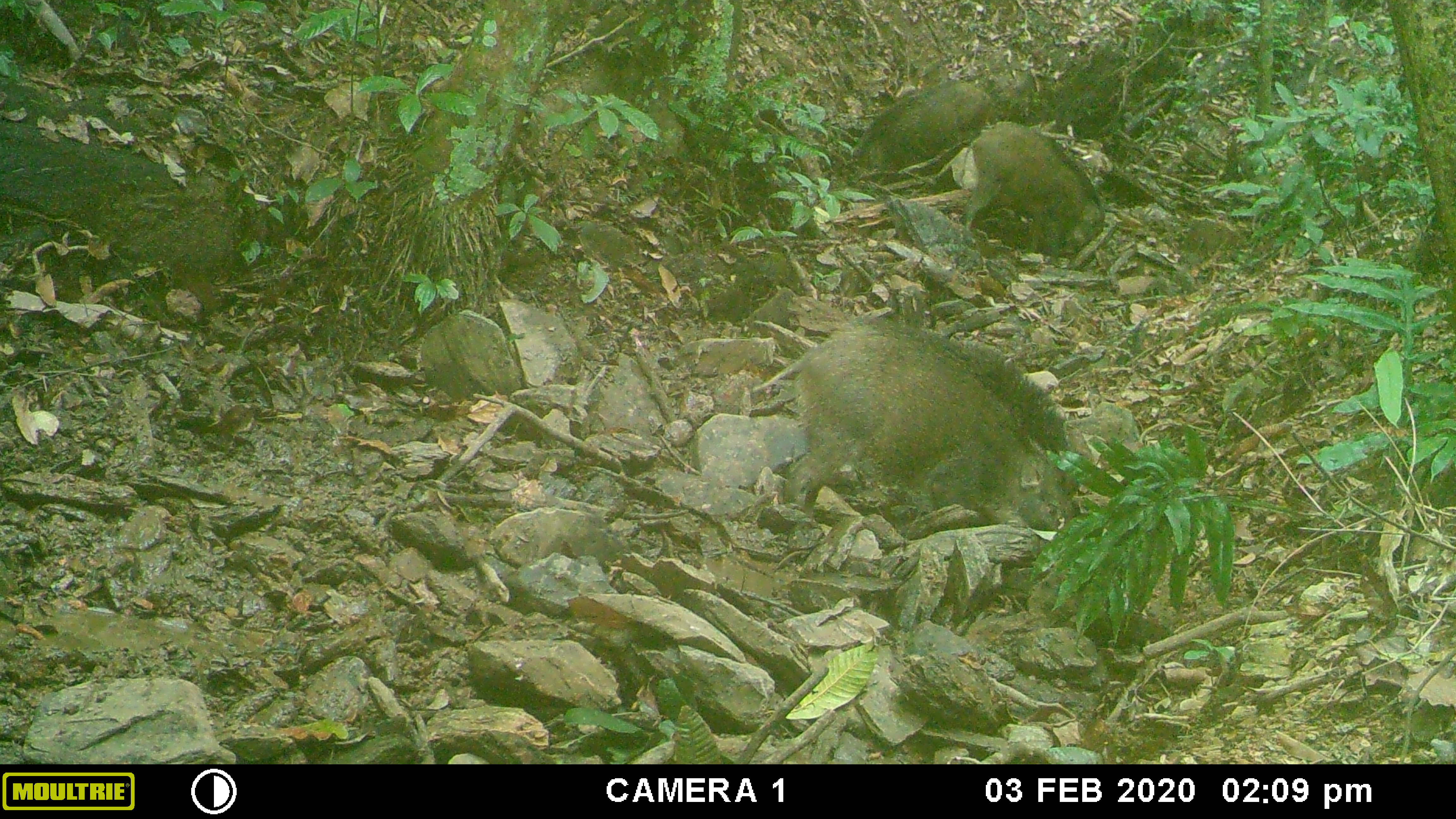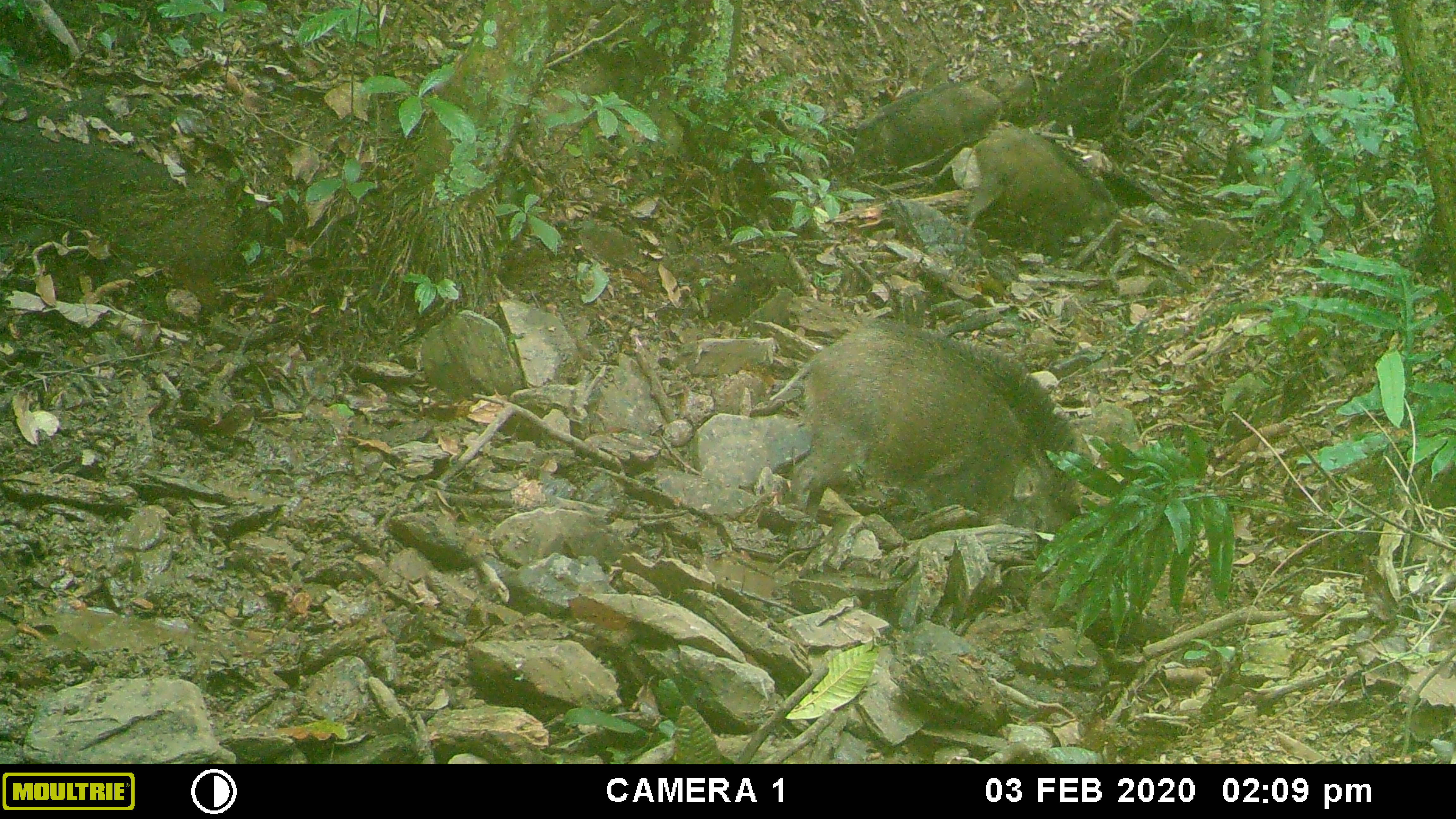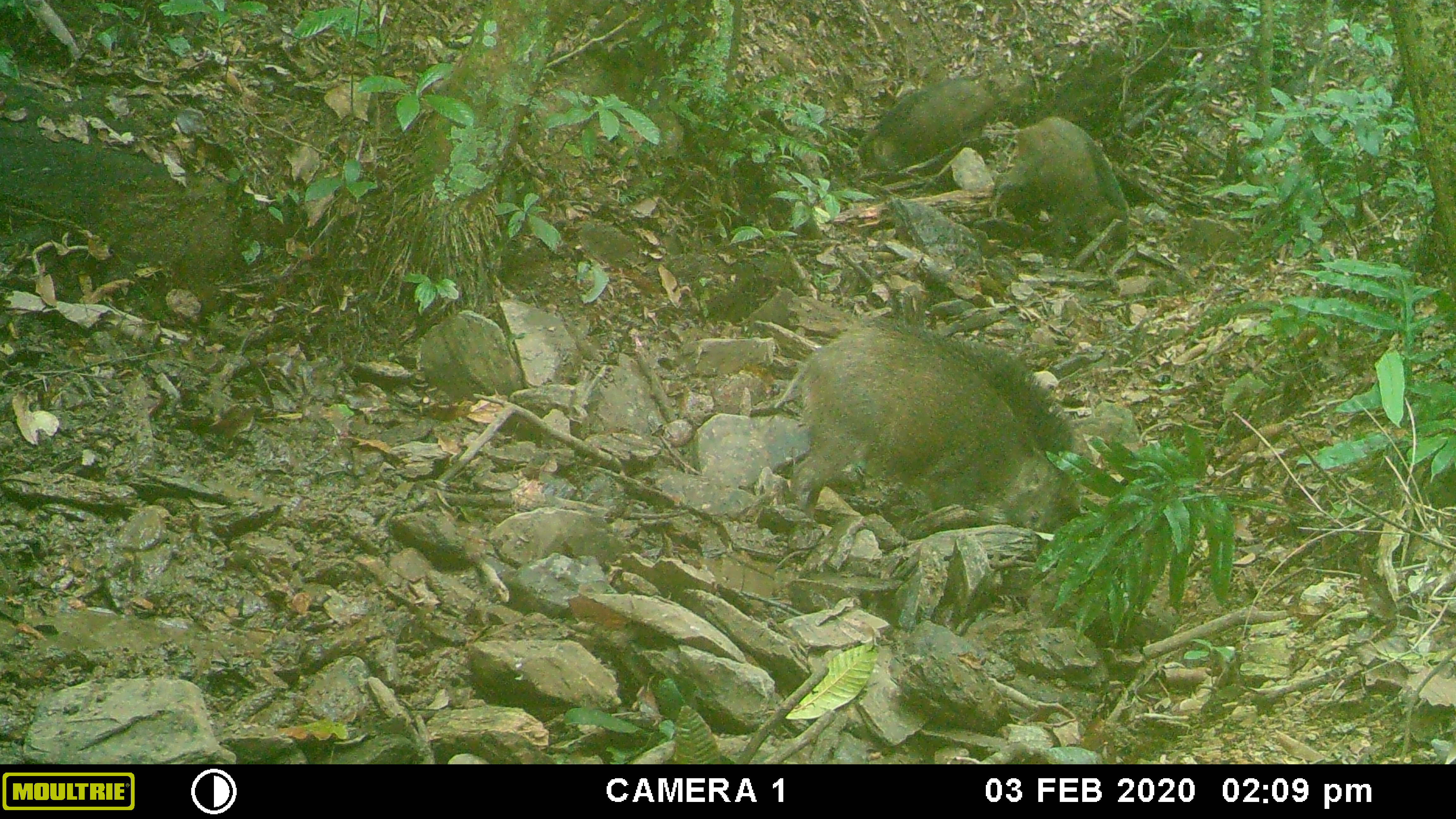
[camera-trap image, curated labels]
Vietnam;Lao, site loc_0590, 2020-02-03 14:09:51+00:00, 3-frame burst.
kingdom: Animalia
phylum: Chordata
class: Mammalia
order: Artiodactyla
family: Suidae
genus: Sus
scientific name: Sus scrofa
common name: eurasian wild pig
Eurasian wild pig (Sus scrofa). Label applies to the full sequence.